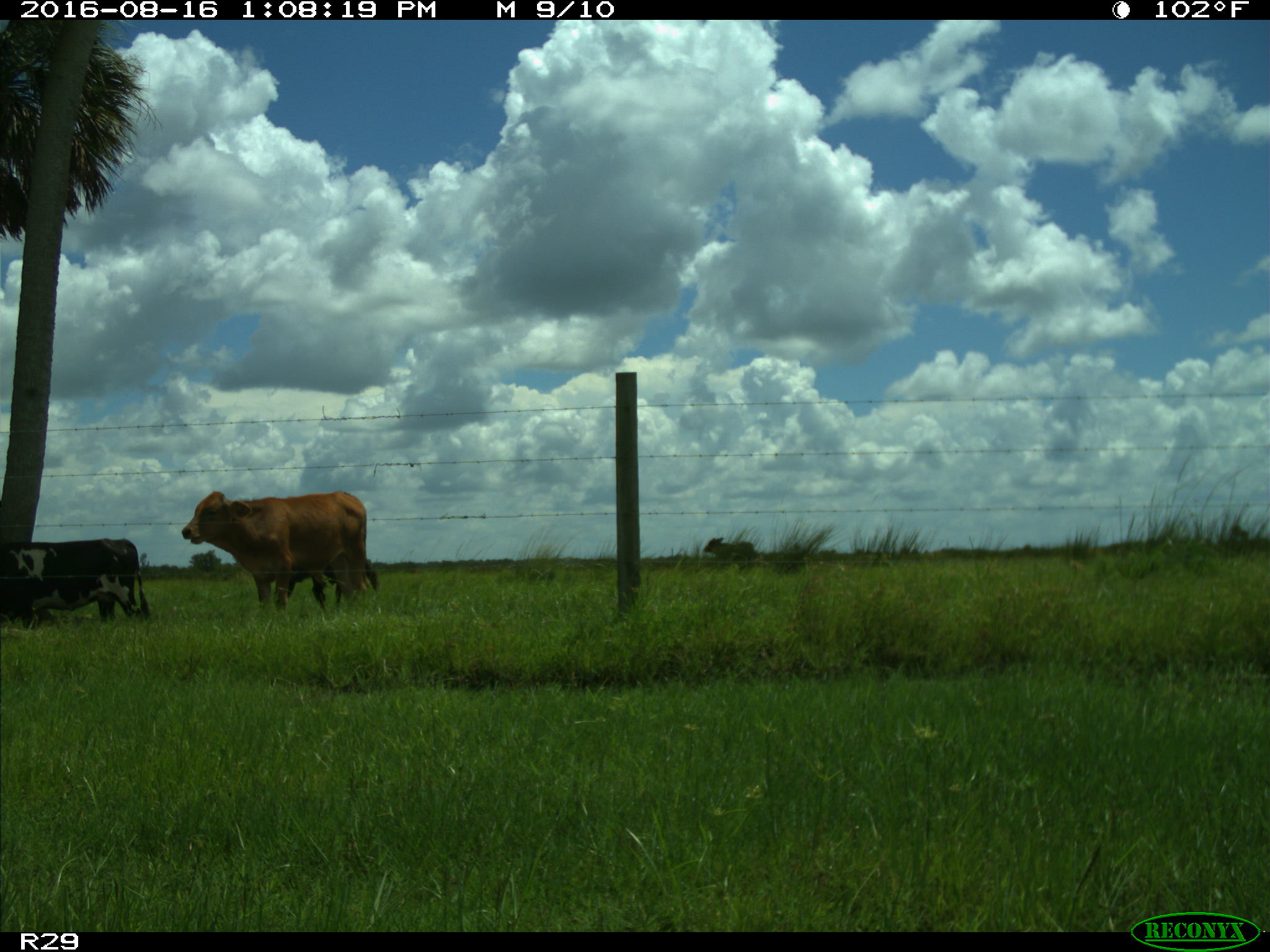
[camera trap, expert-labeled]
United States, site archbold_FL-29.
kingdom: Animalia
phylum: Chordata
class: Mammalia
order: Artiodactyla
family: Bovidae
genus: Bos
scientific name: Bos taurus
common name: domestic cow